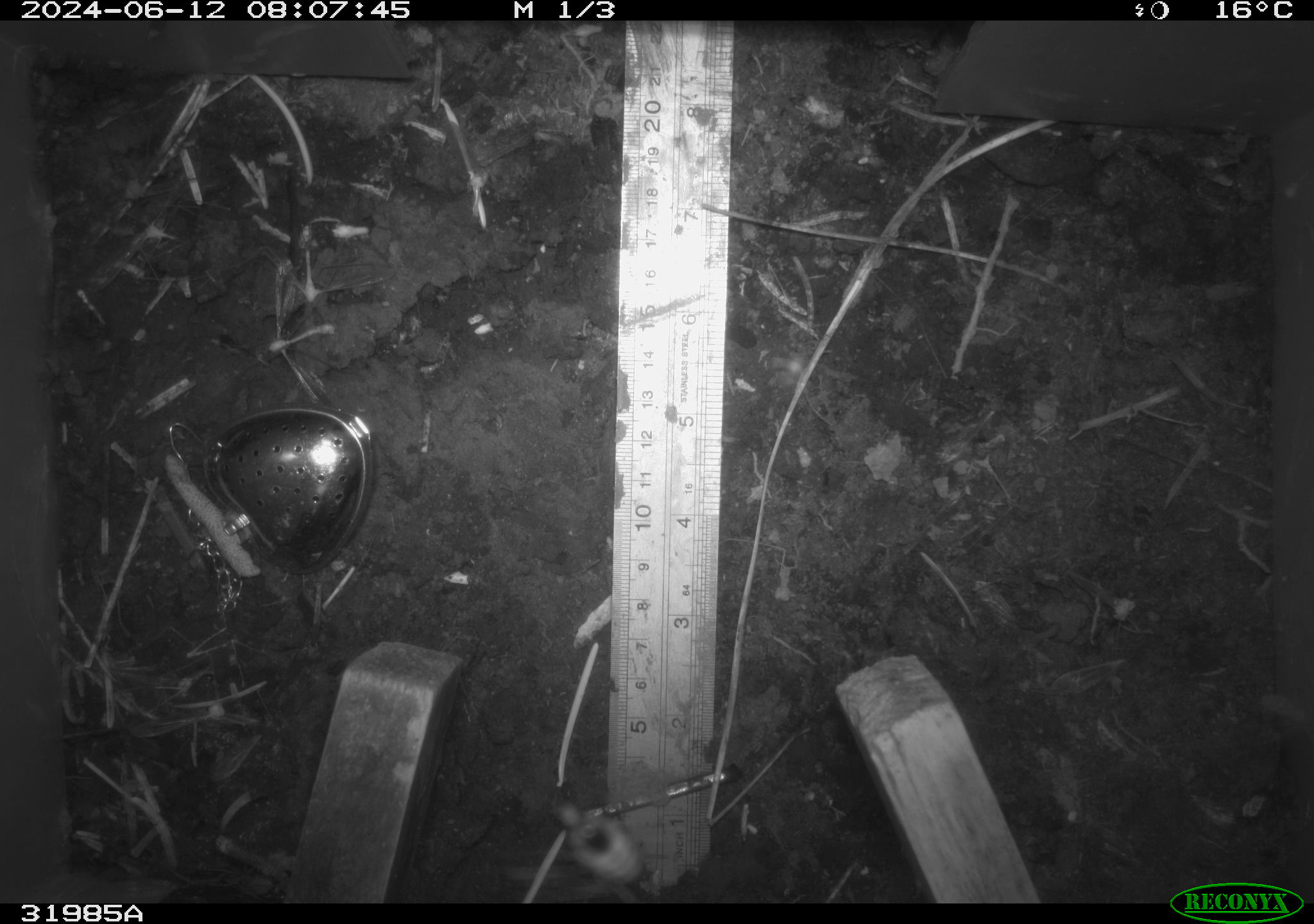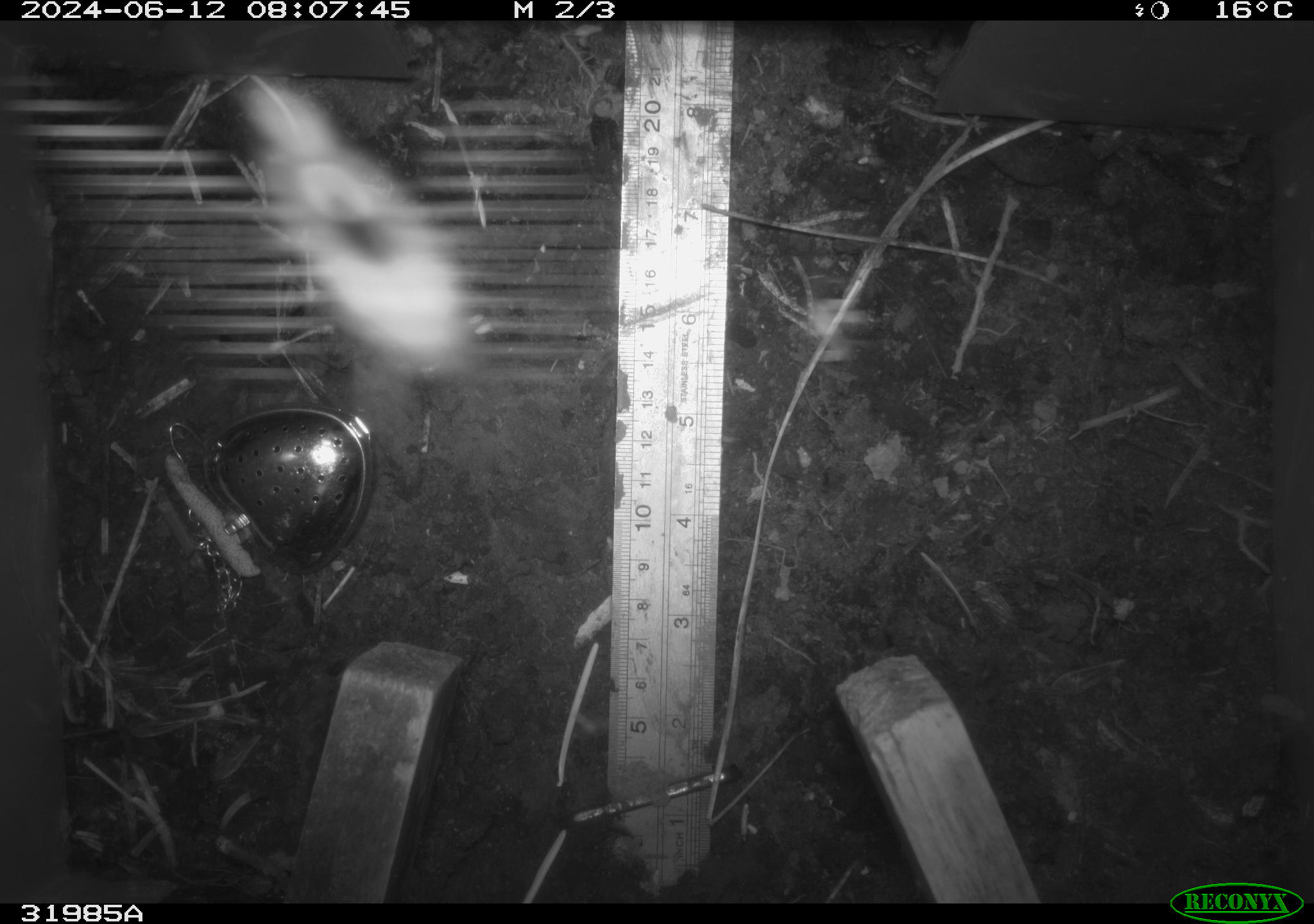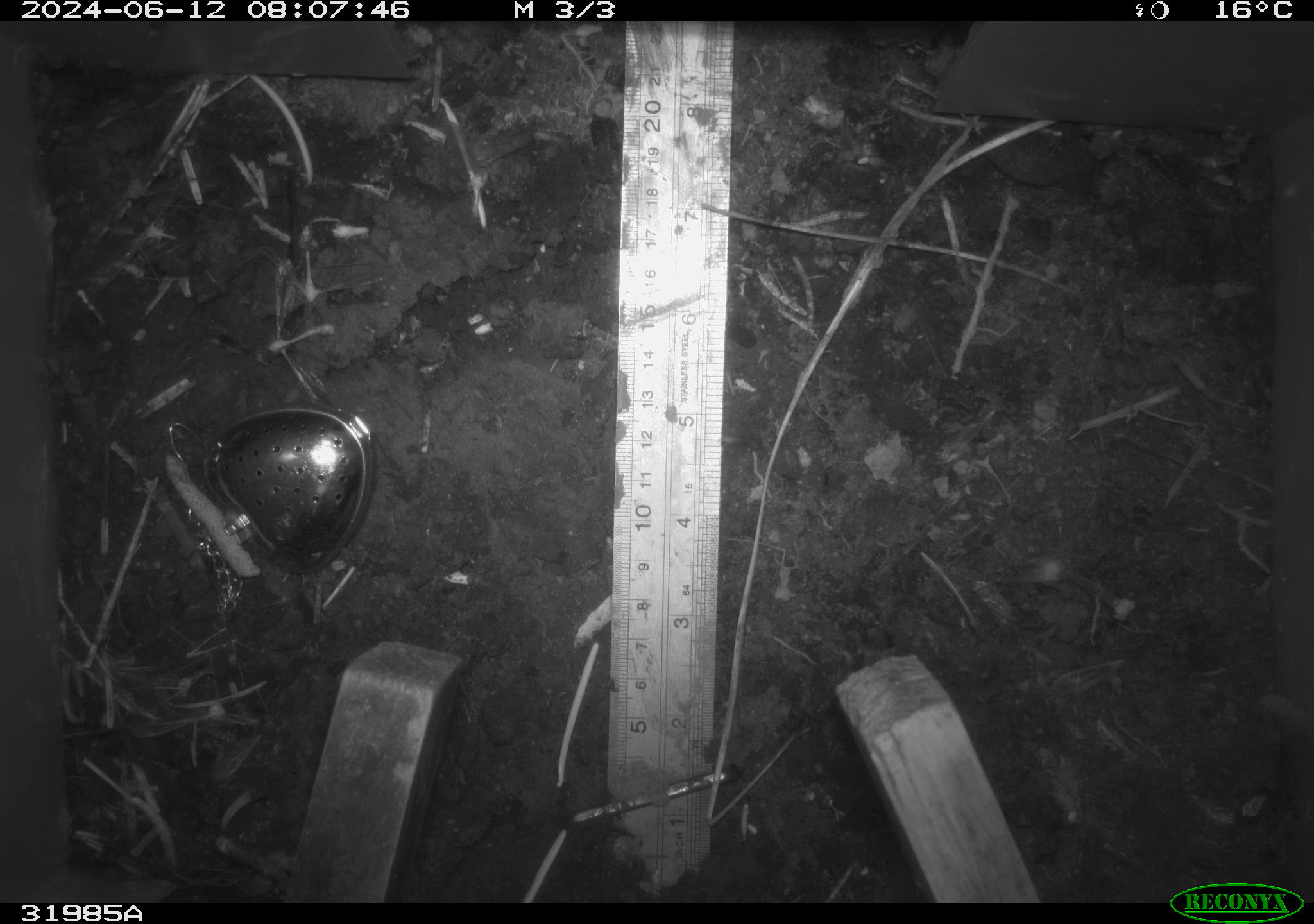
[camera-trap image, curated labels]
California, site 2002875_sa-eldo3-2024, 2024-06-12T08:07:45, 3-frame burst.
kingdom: Animalia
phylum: Arthropoda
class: Insecta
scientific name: Insecta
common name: insect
Insect (Insecta).